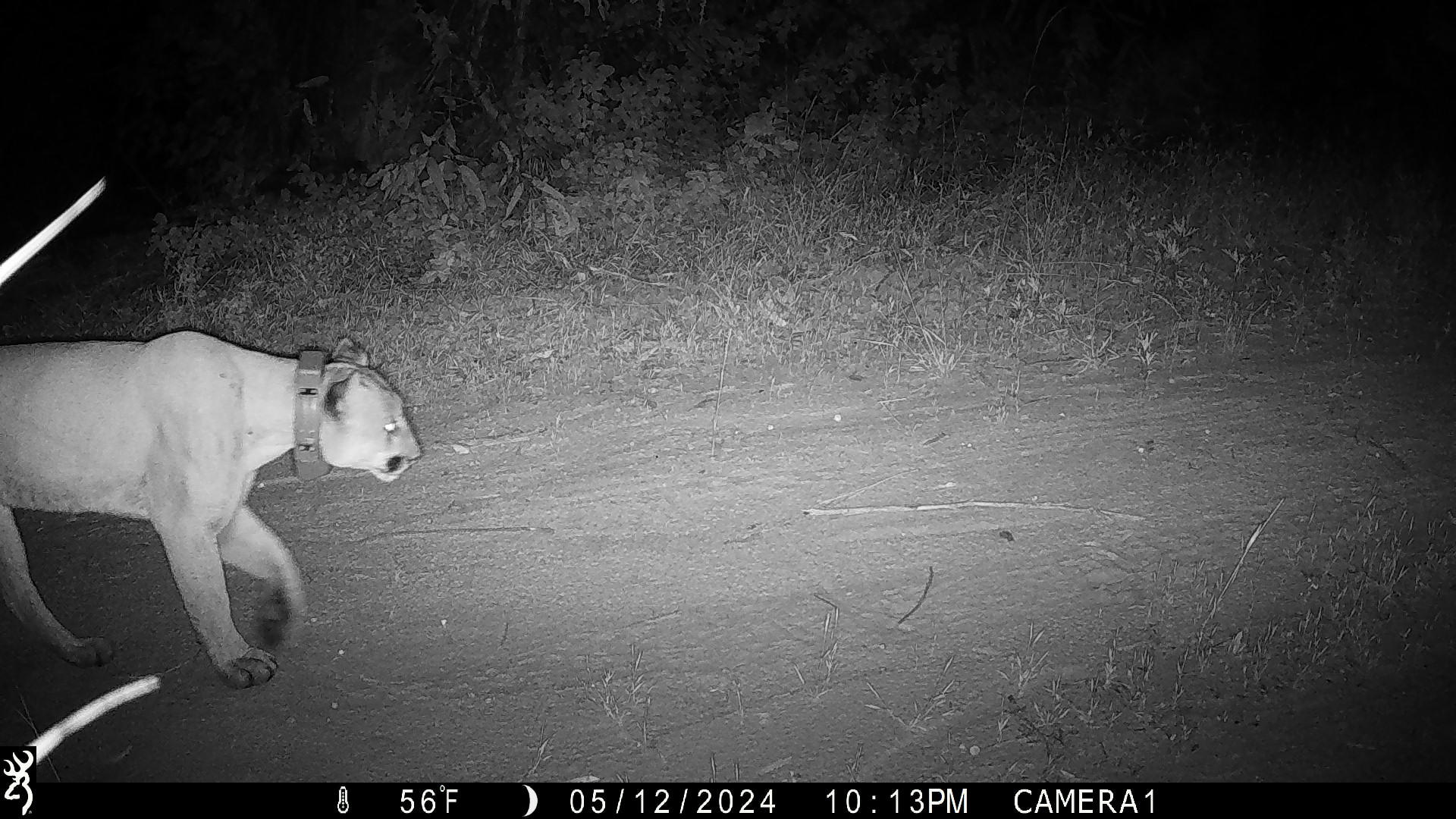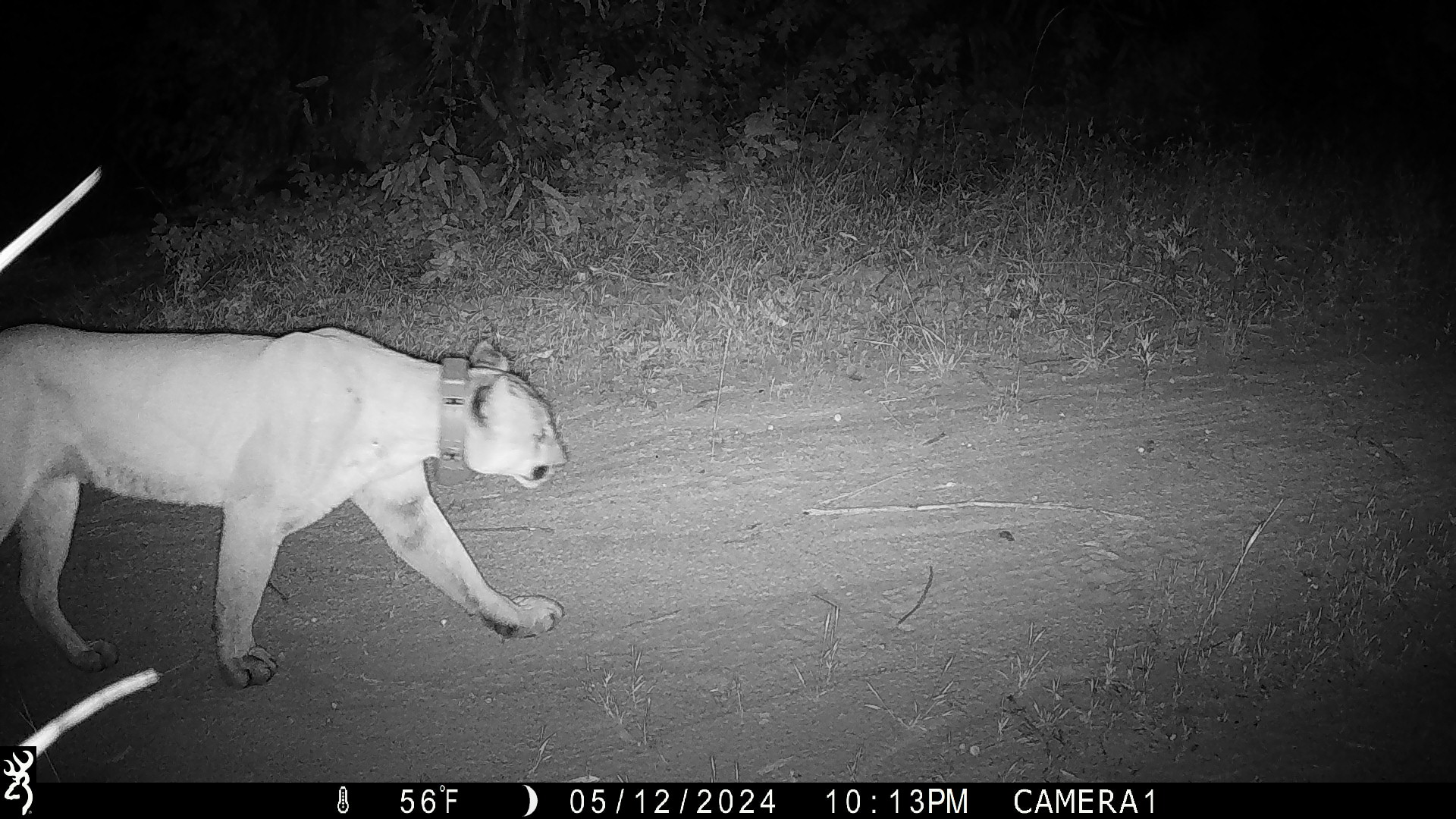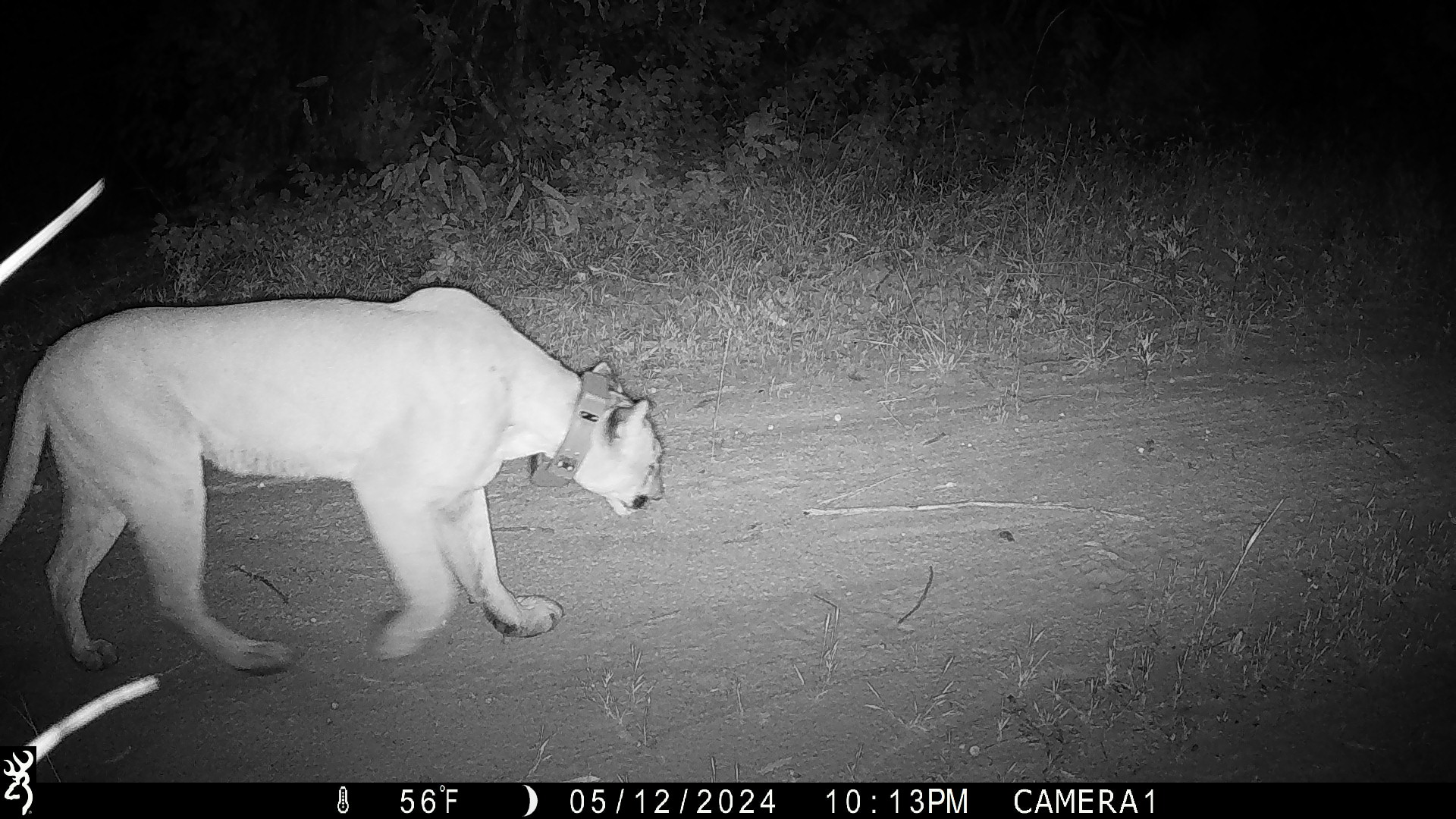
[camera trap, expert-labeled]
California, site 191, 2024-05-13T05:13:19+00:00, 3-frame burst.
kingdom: Animalia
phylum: Chordata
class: Mammalia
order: Carnivora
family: Felidae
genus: Puma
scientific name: Puma concolor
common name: puma